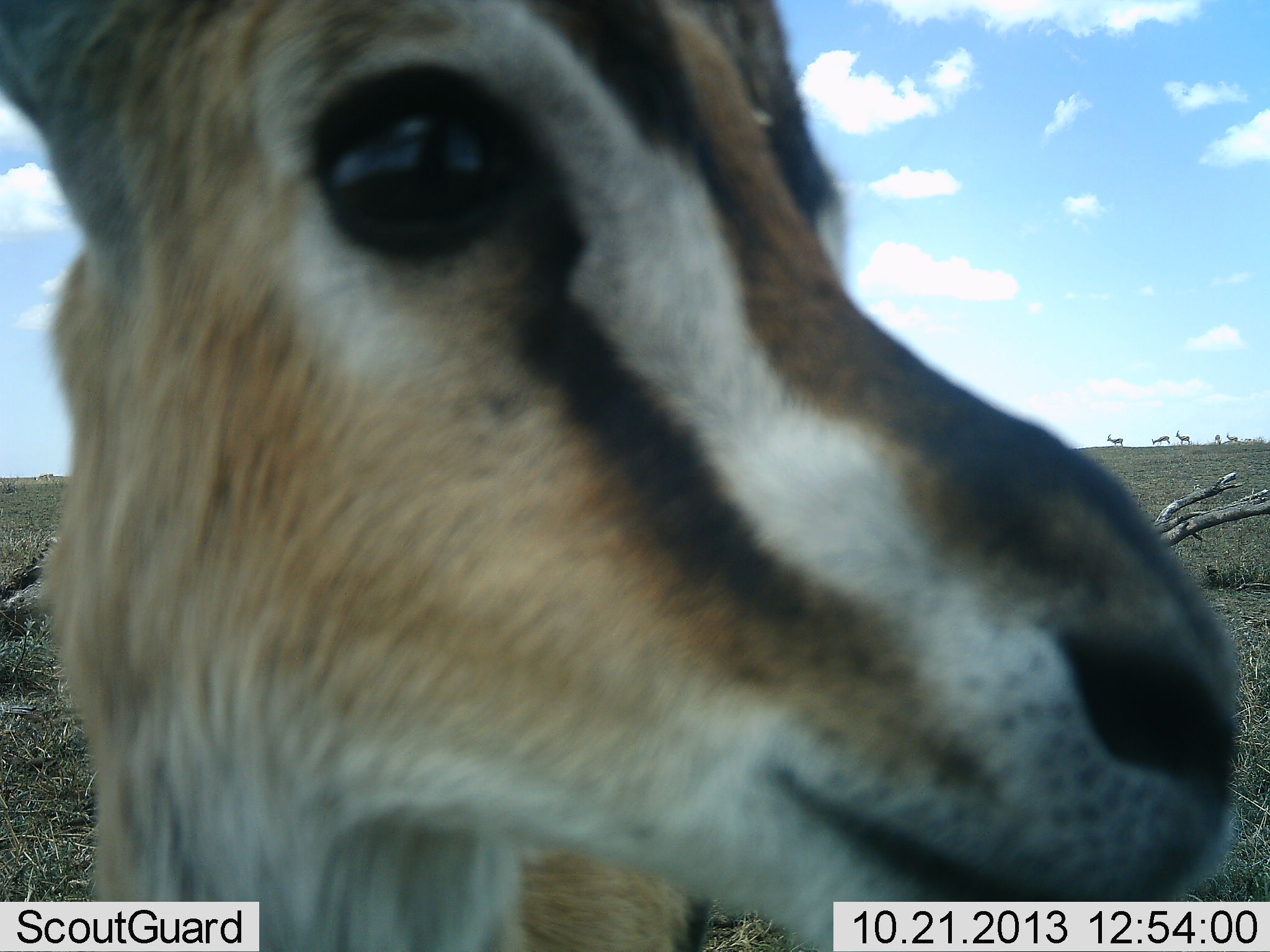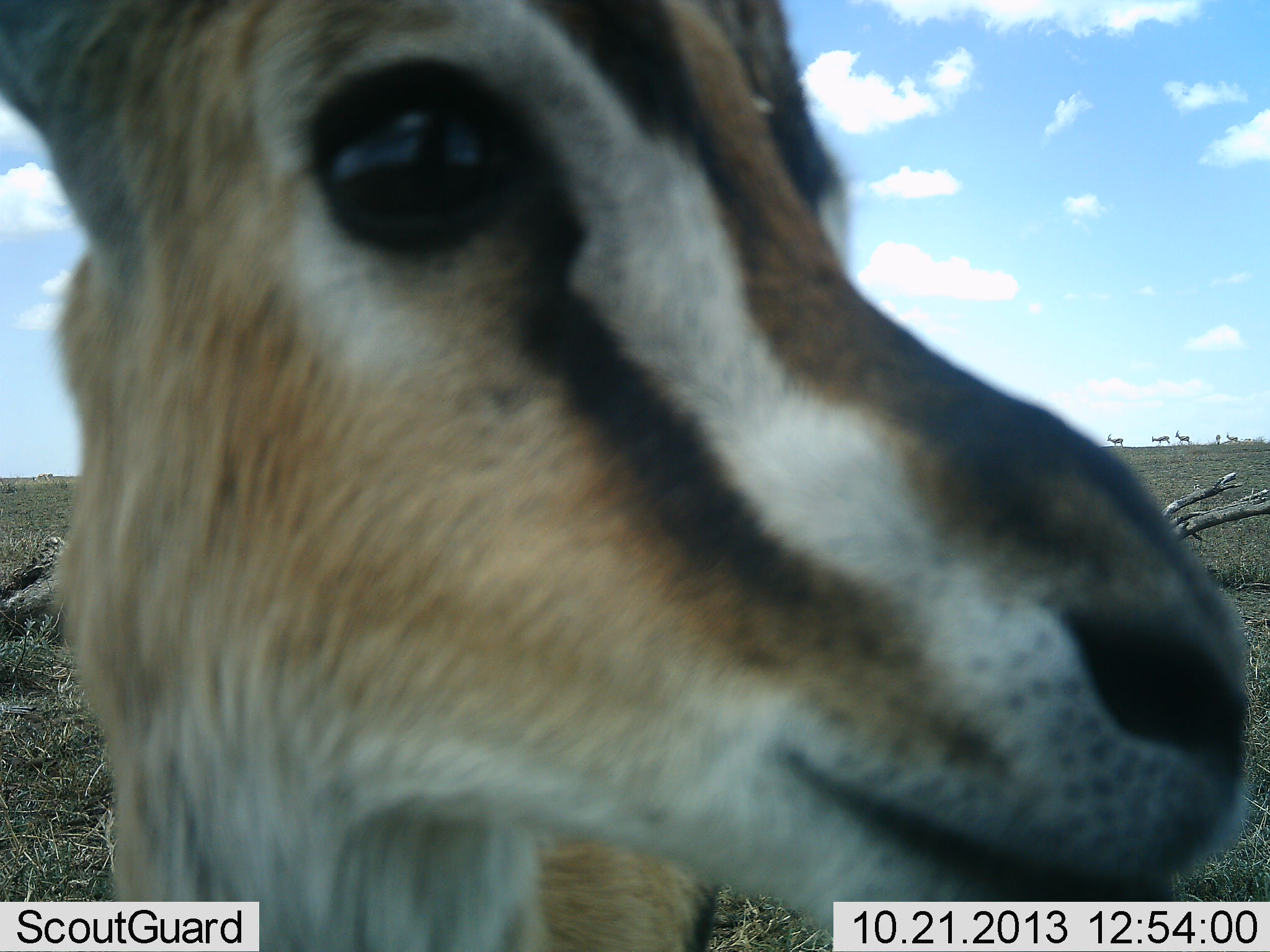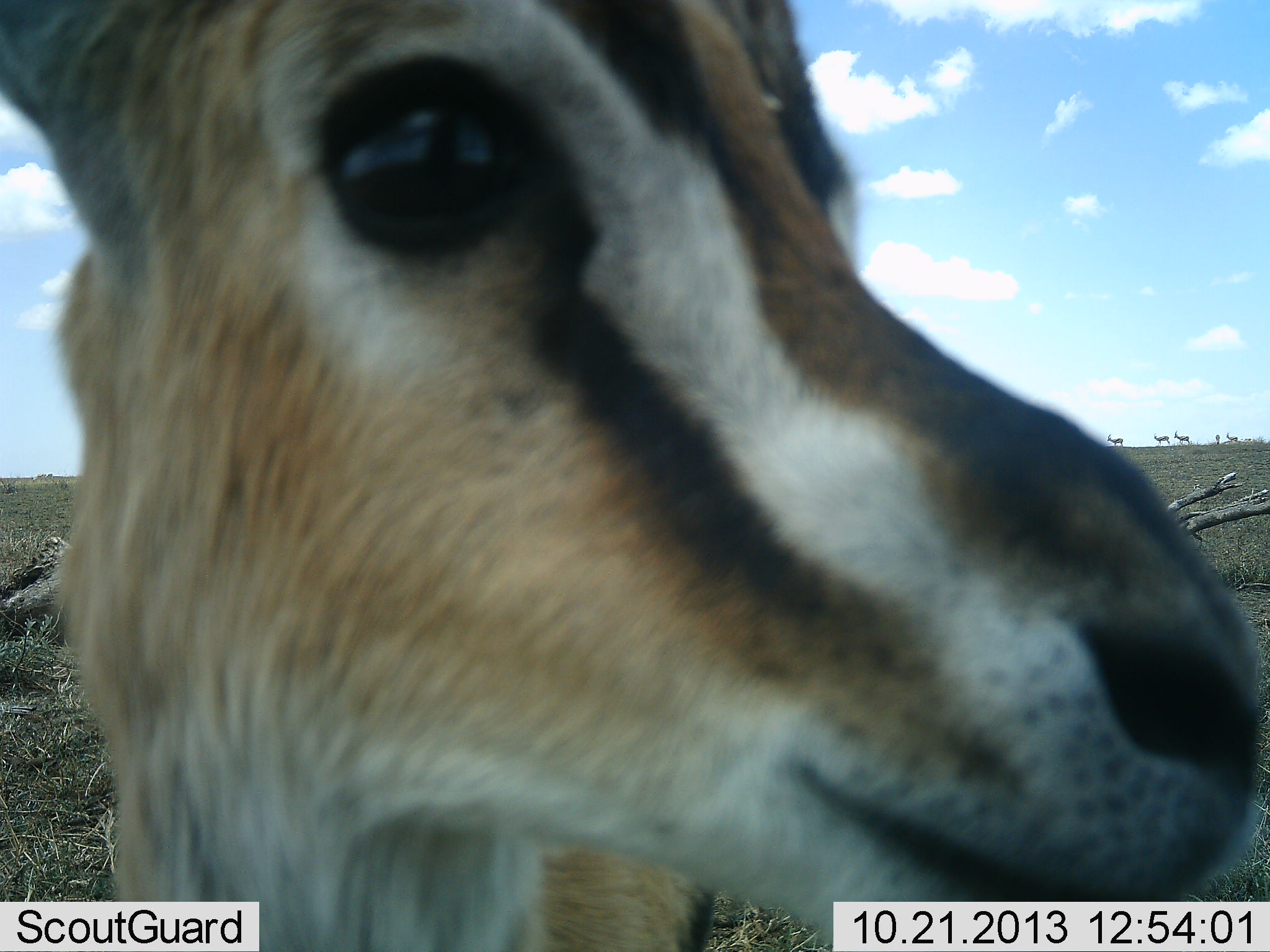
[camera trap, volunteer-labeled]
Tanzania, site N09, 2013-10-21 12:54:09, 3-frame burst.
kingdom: Animalia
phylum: Chordata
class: Mammalia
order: Artiodactyla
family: Bovidae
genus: Eudorcas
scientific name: Eudorcas thomsonii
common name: thomson's gazelle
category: gazellethomsons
Gazellethomsons (thomson's gazelle) (Eudorcas thomsonii), count 1. Behavior (volunteer vote fractions): standing 85%, resting 0%, moving 0%, interacting 25%. Young present (vote fraction): 0%. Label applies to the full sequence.